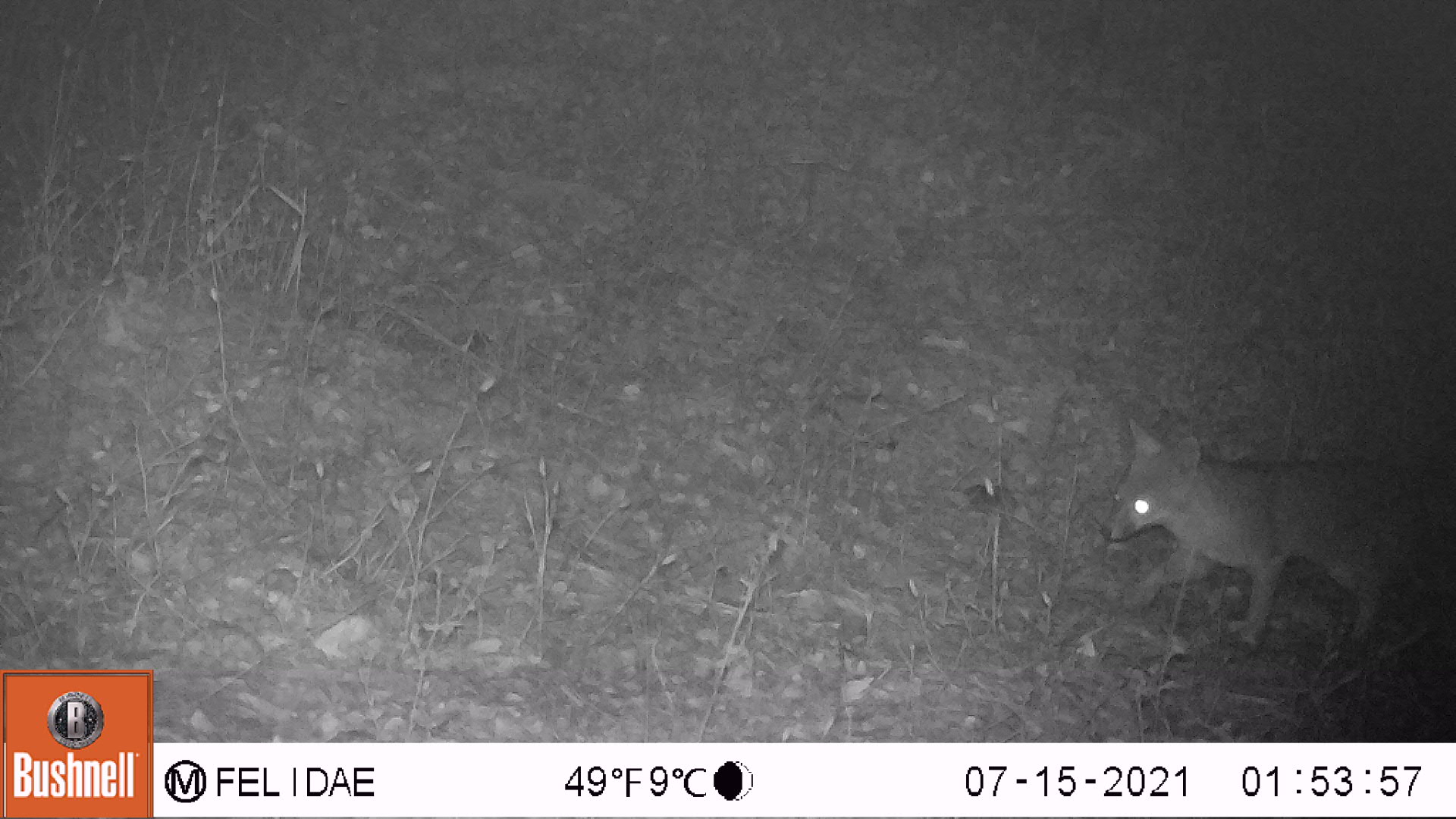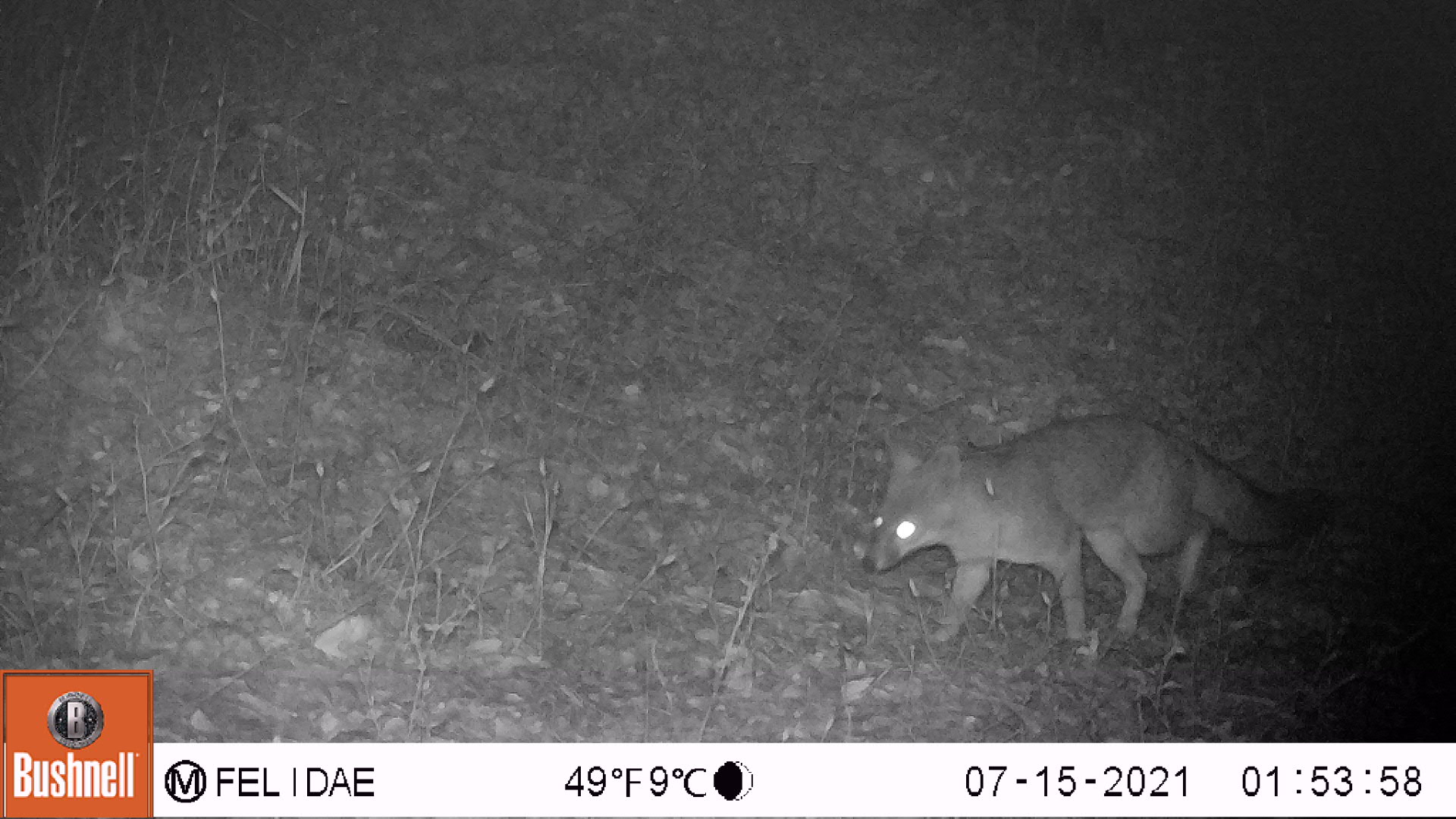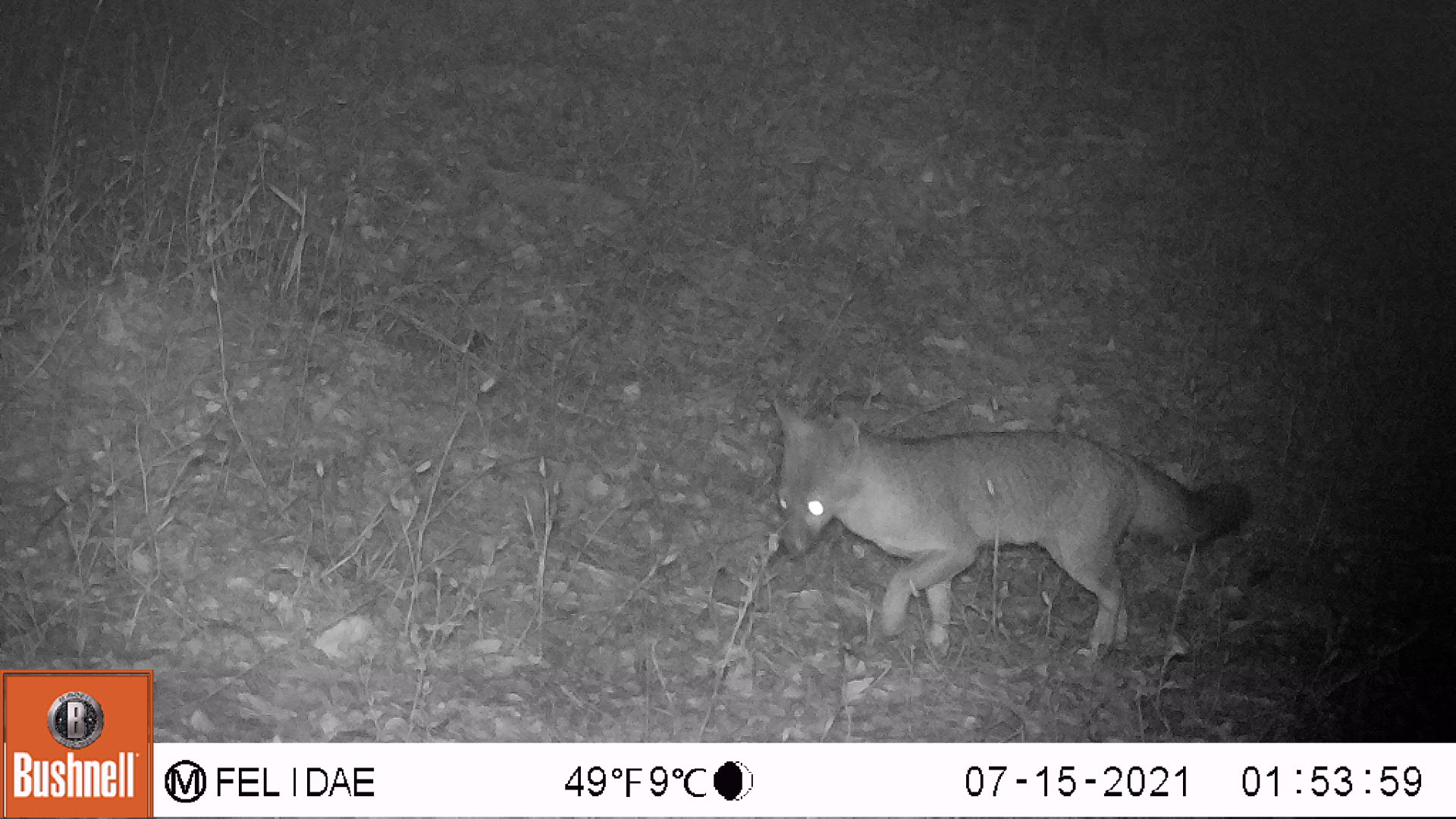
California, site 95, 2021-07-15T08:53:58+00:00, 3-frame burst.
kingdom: Animalia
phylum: Chordata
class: Mammalia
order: Carnivora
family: Canidae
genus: Urocyon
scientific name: Urocyon cinereoargenteus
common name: gray fox